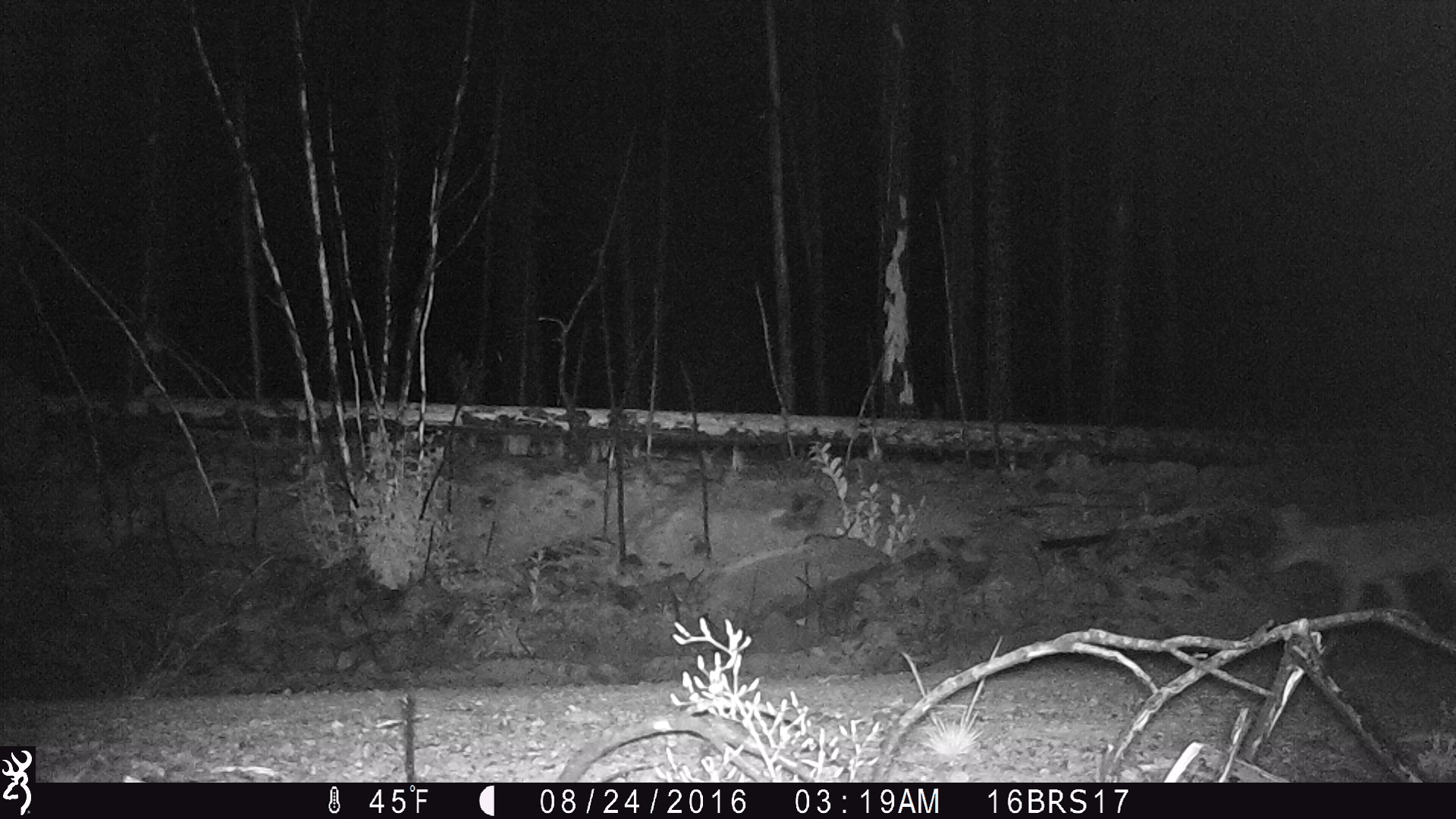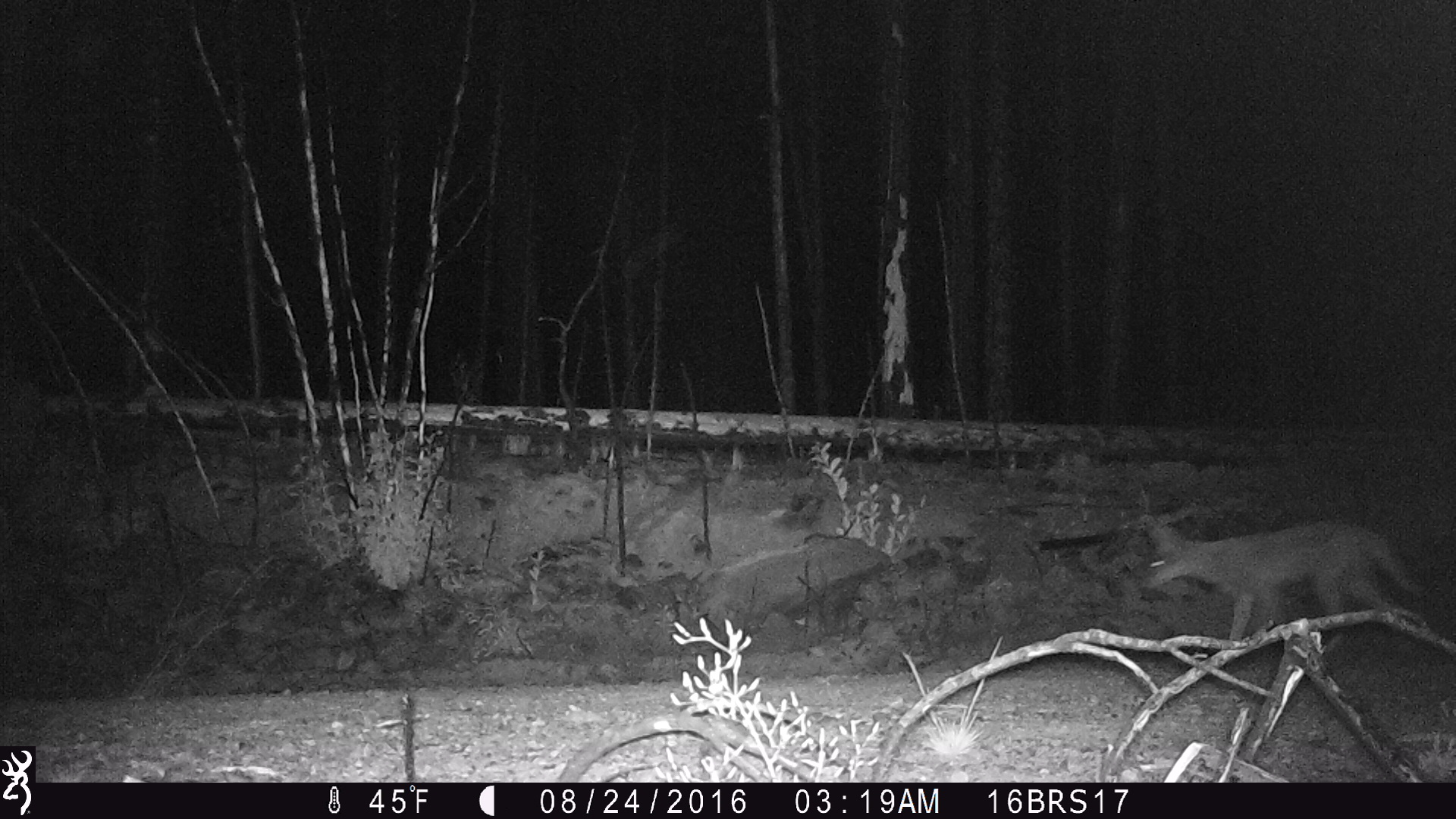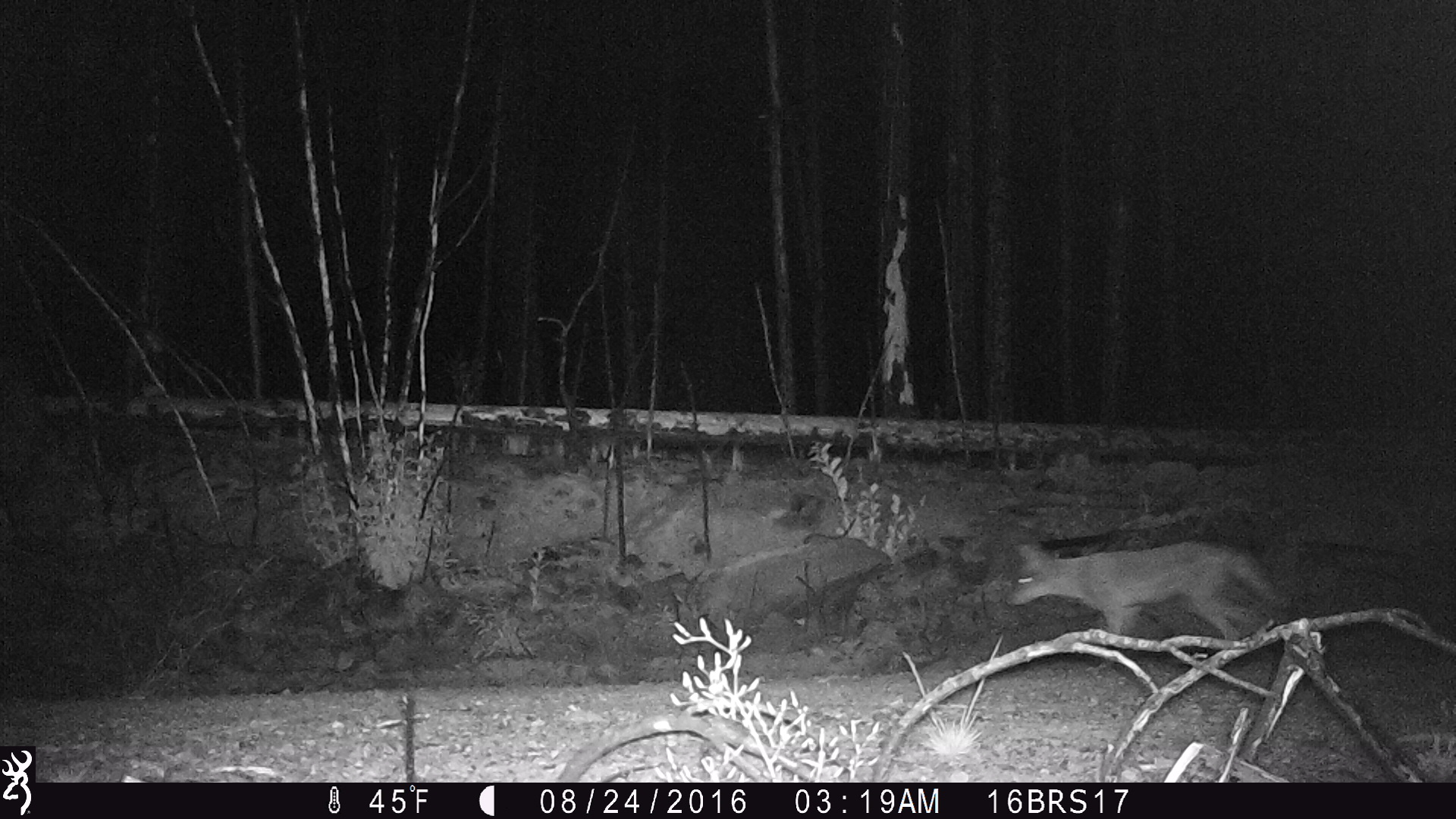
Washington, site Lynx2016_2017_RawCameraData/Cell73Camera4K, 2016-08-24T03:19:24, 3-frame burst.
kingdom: Animalia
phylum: Chordata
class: Mammalia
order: Carnivora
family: Canidae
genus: Canis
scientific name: Canis latrans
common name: coyote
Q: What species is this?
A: Canis latrans (coyote).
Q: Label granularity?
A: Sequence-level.